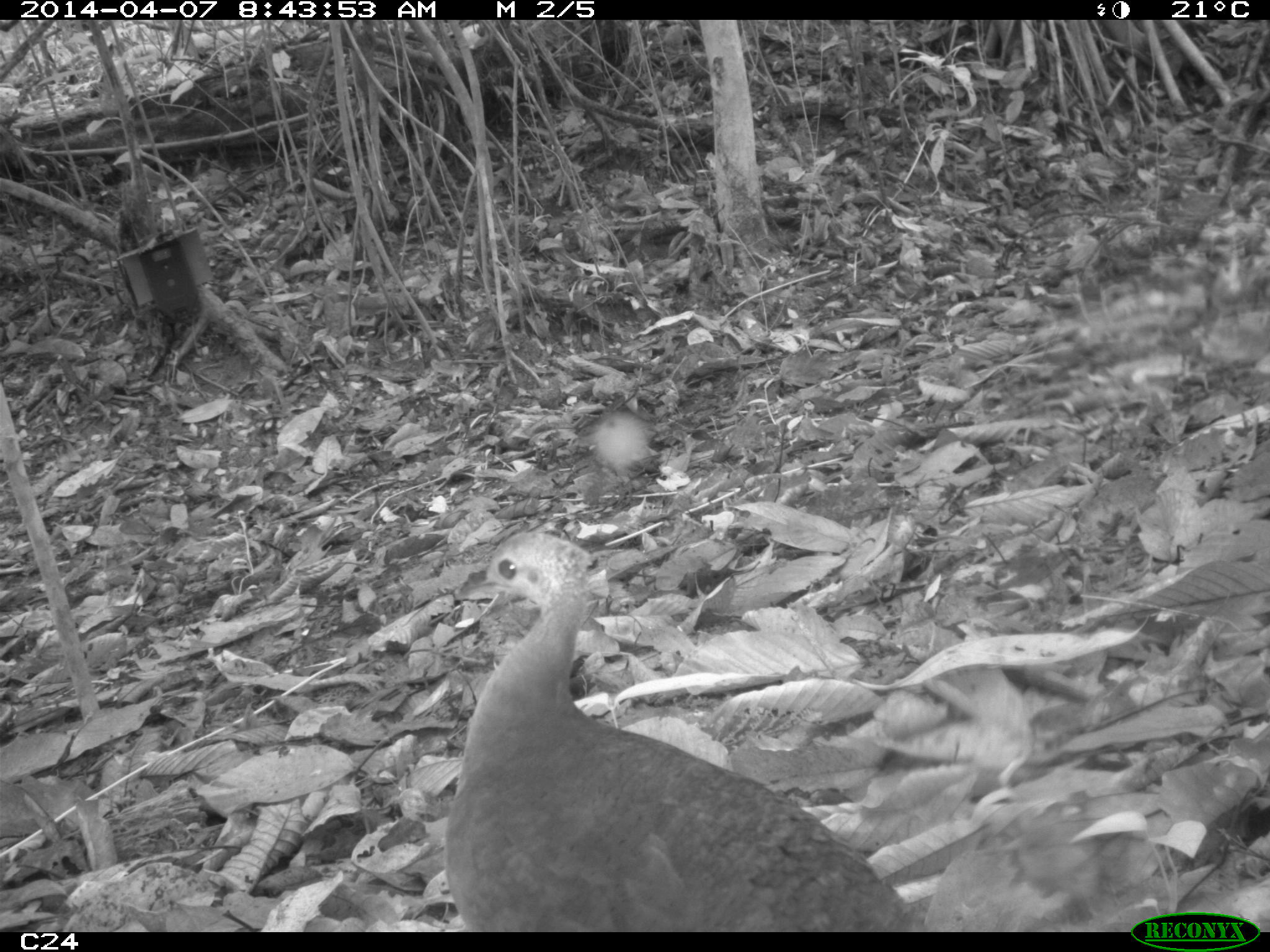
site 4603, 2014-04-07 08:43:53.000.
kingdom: Animalia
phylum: Chordata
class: Aves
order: Tinamiformes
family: Tinamidae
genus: Tinamus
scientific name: Tinamus major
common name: great tinamou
Tinamus major (great tinamou), count 1, age adult.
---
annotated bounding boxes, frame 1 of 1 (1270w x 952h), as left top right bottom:
tinamus major: 439 531 914 931